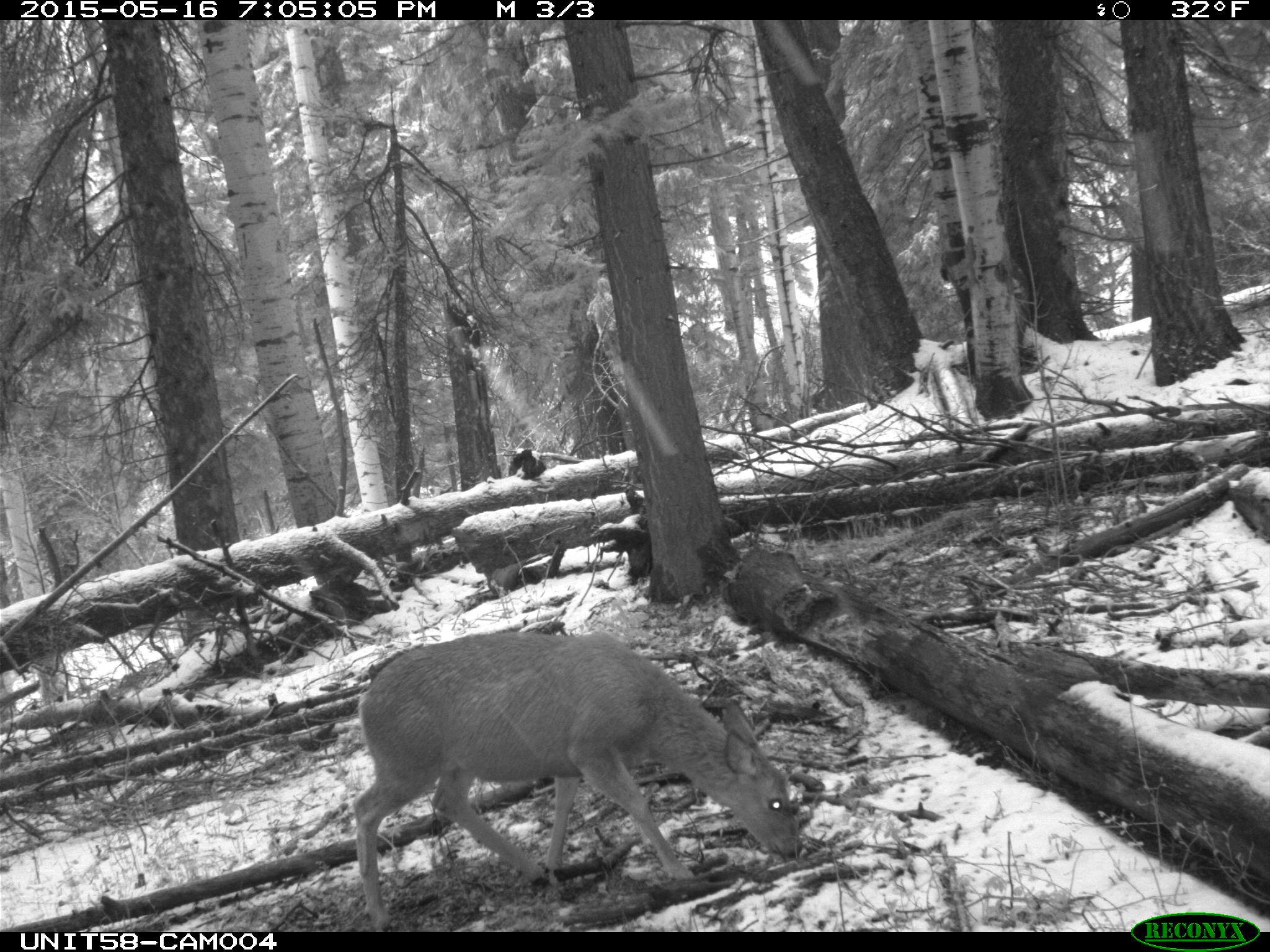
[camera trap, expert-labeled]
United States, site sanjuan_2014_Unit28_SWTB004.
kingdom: Animalia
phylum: Chordata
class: Mammalia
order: Artiodactyla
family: Cervidae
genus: Odocoileus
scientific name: Odocoileus hemionus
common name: mule deer